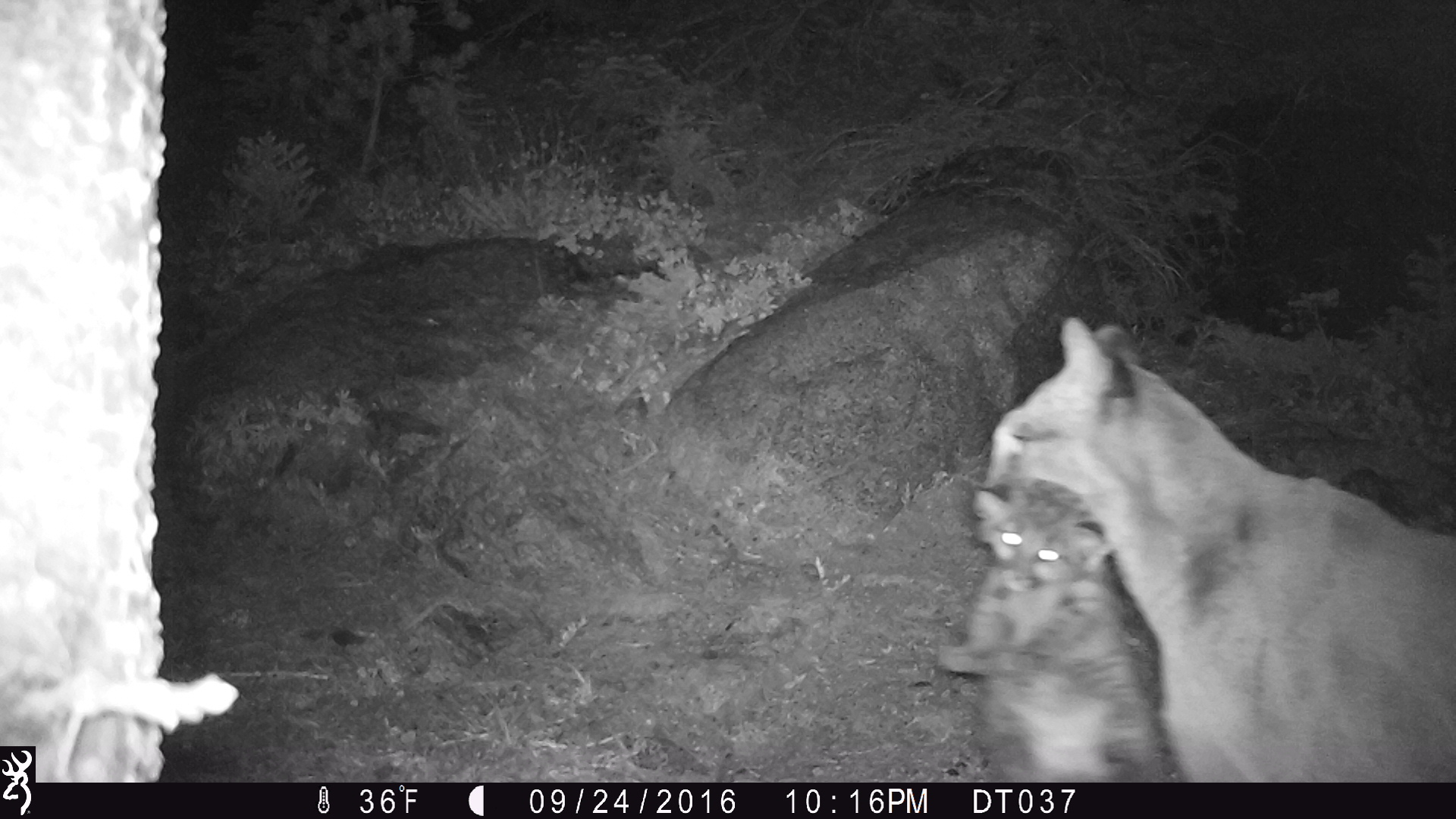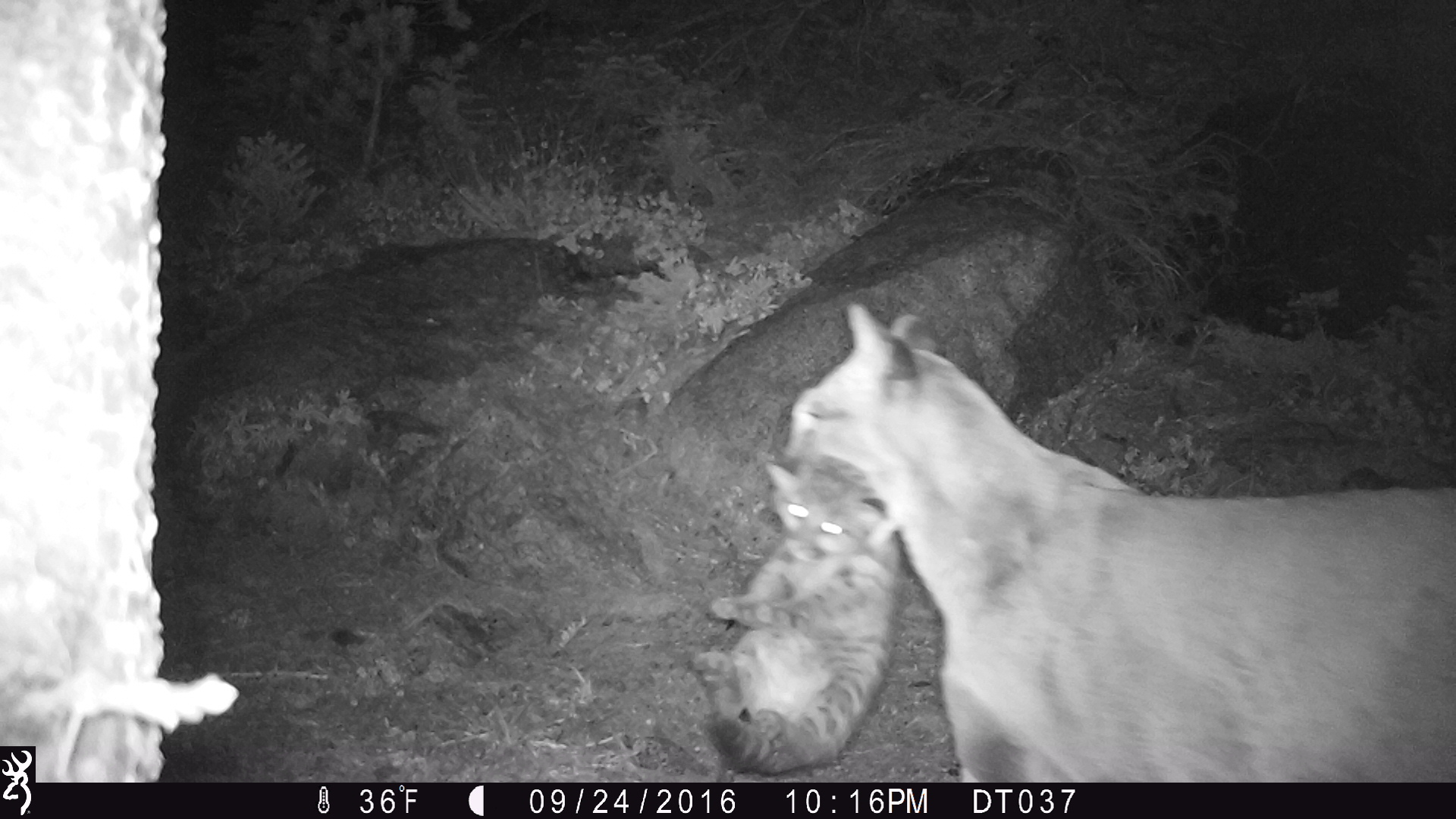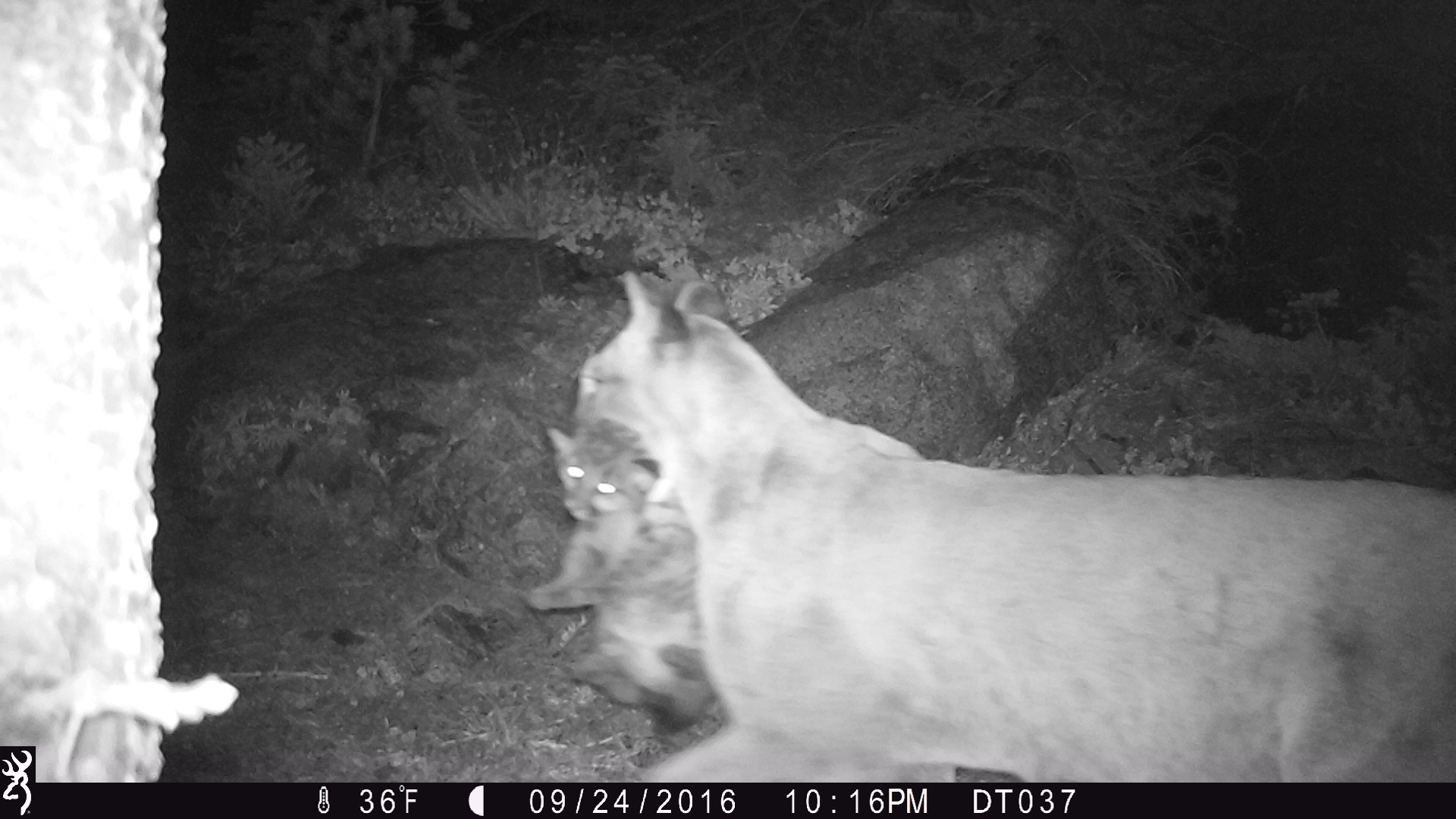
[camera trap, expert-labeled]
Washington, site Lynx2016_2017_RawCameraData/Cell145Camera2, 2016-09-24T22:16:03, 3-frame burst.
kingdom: Animalia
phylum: Chordata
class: Mammalia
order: Carnivora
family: Felidae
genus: Puma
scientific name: Puma concolor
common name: mountain lion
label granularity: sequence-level